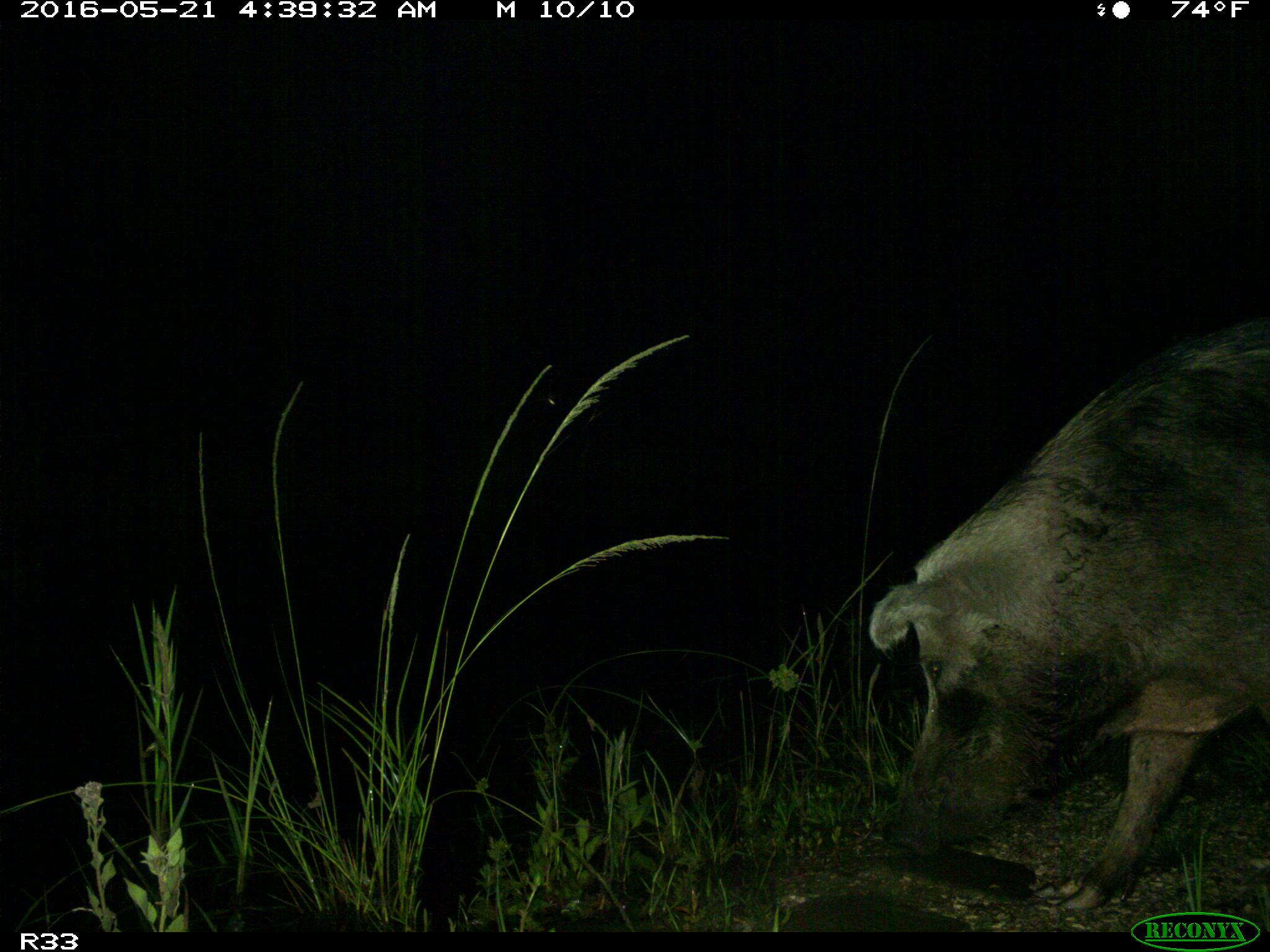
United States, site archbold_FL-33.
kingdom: Animalia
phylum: Chordata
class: Mammalia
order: Artiodactyla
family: Suidae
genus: Sus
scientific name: Sus scrofa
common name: wild boar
Sus scrofa (wild boar).